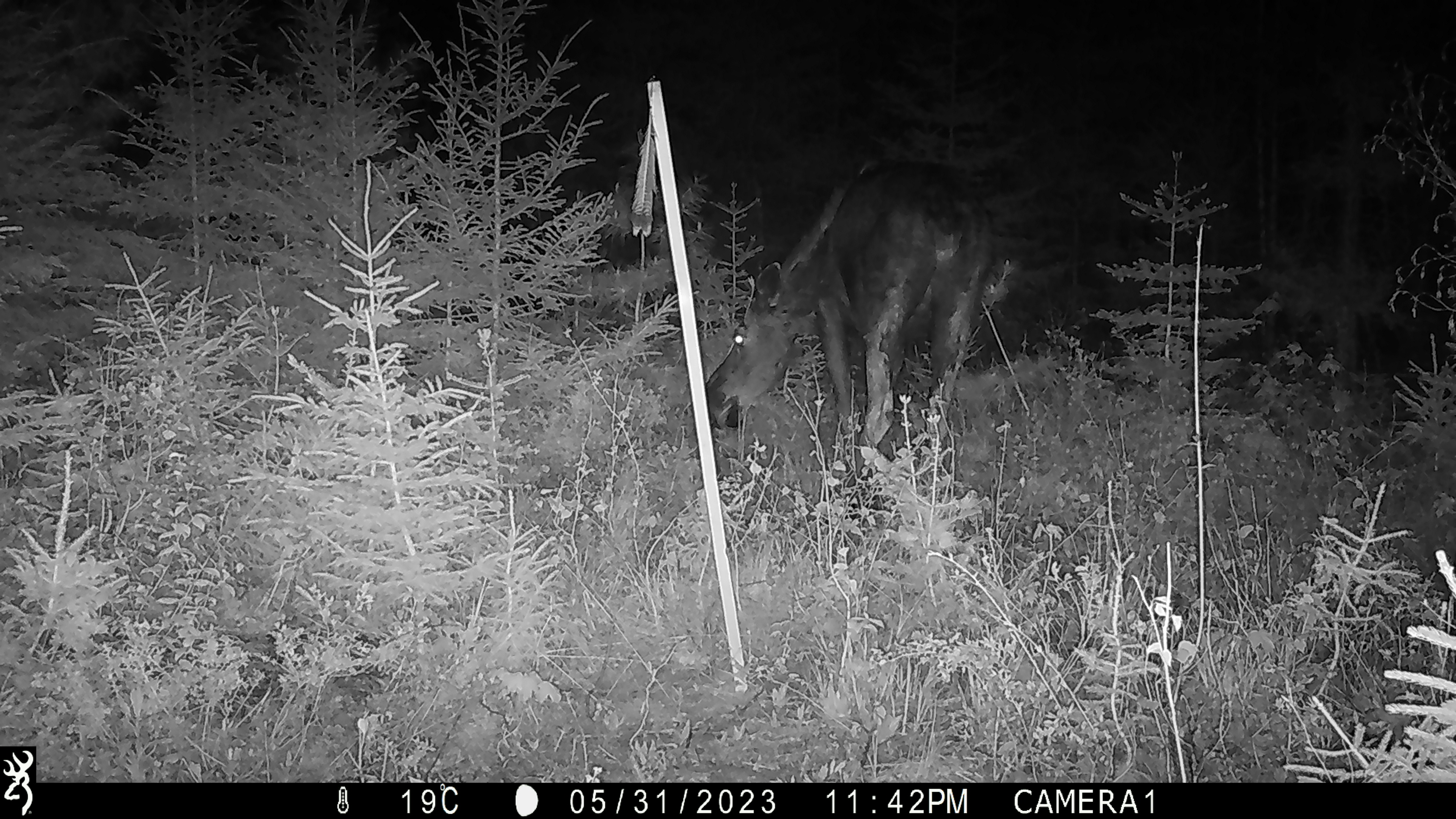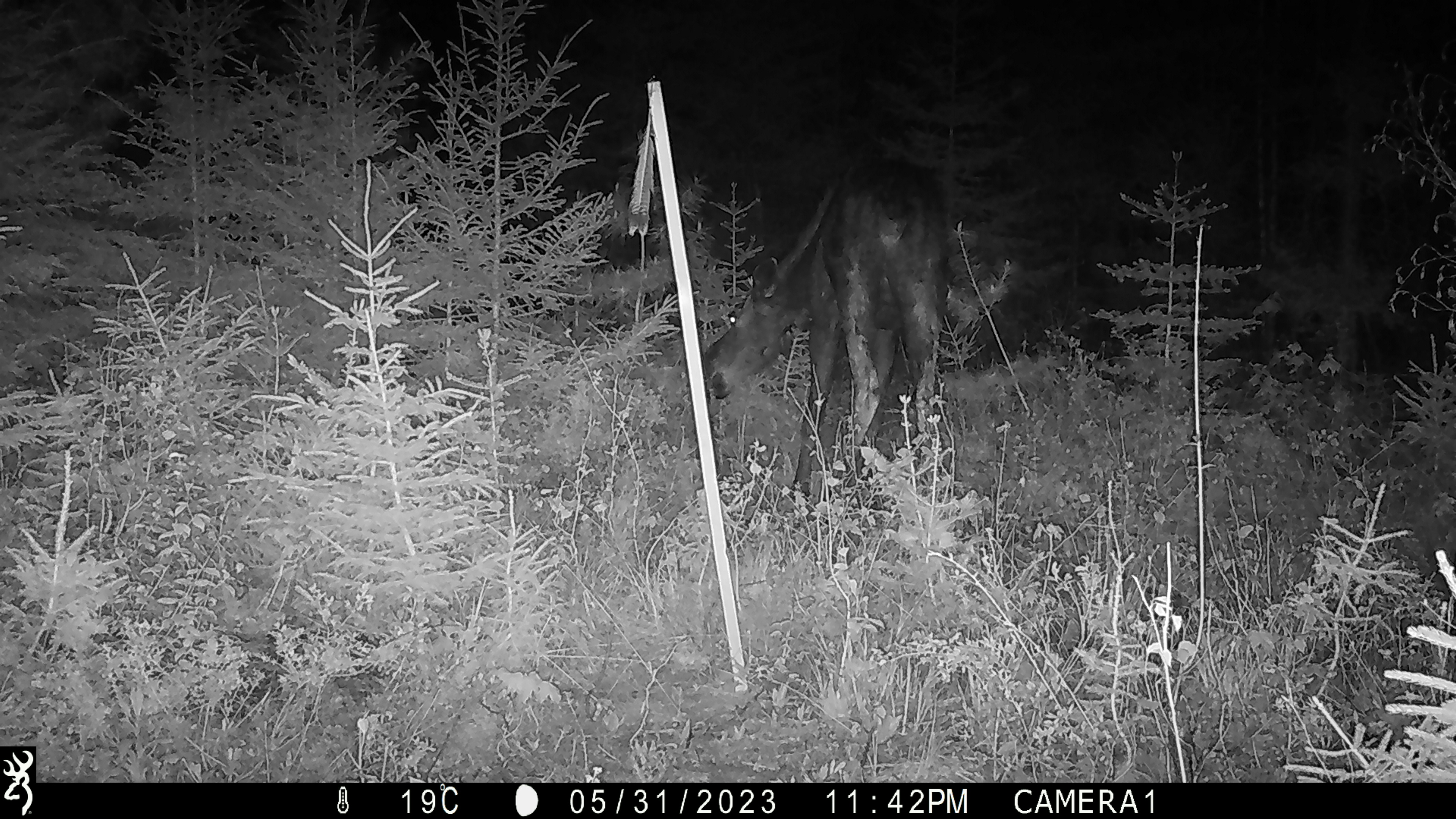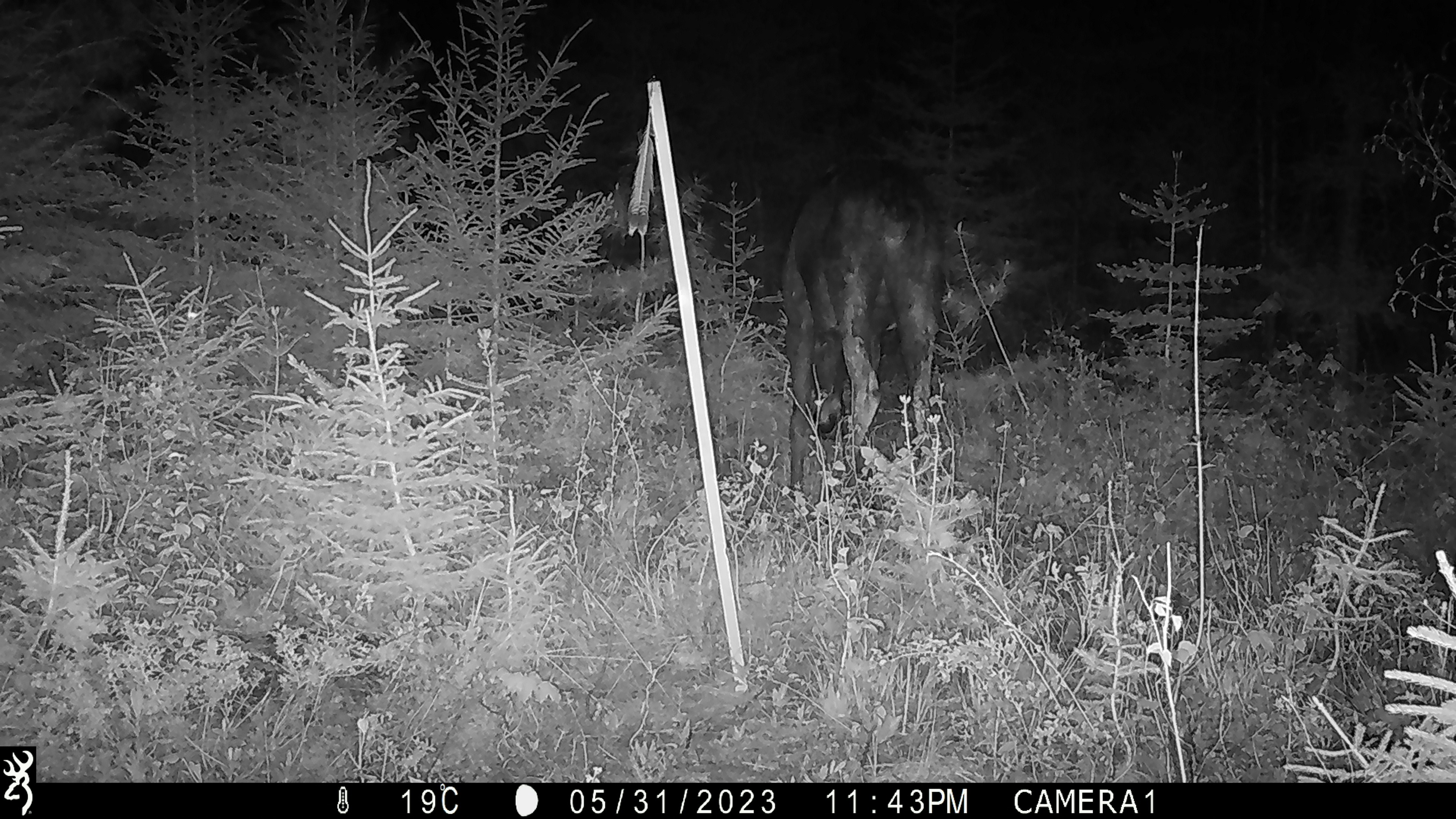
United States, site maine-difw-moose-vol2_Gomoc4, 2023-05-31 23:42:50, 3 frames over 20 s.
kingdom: Animalia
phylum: Chordata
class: Mammalia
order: Artiodactyla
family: Cervidae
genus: Alces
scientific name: Alces alces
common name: moose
Moose (Alces alces).